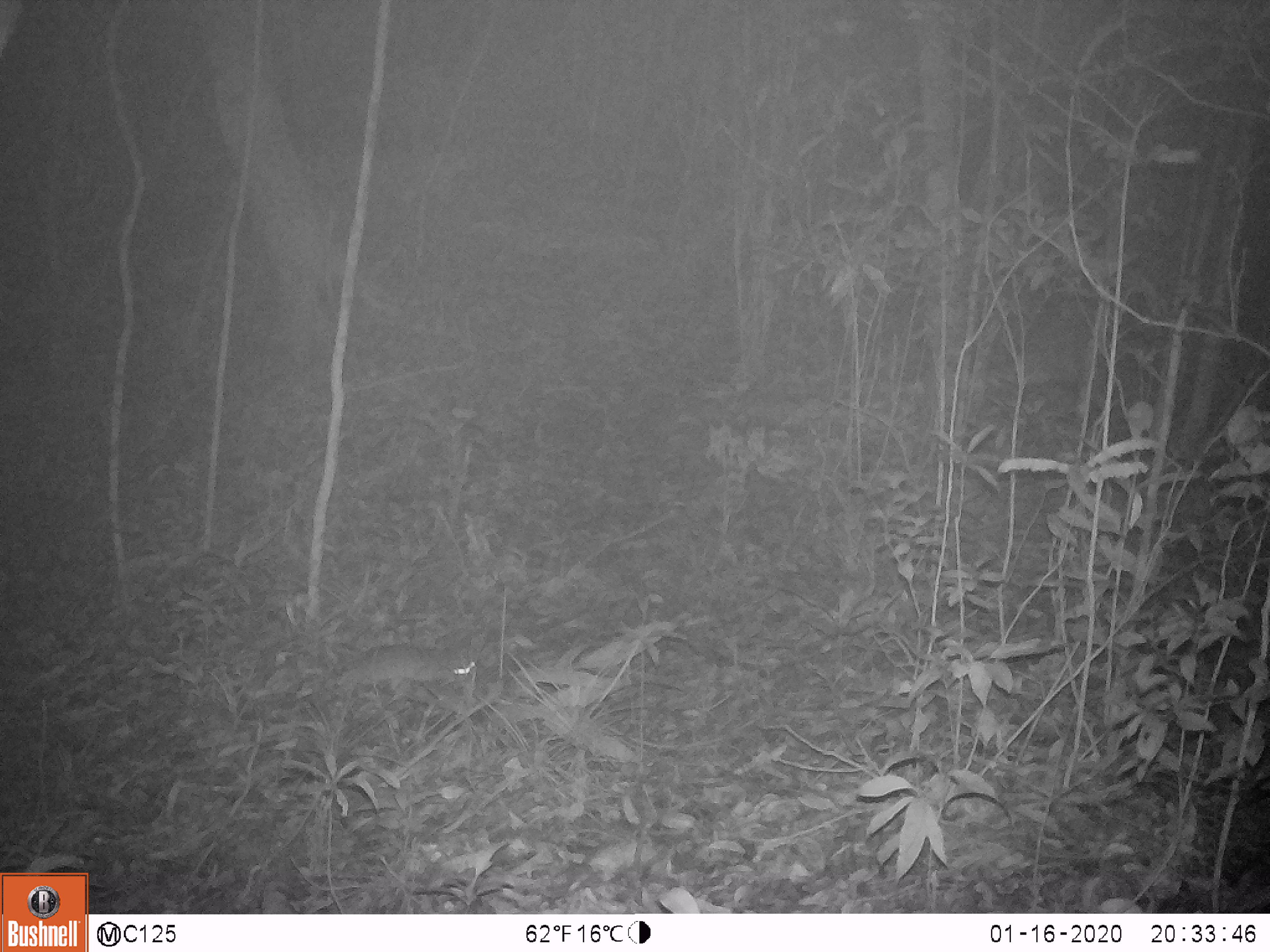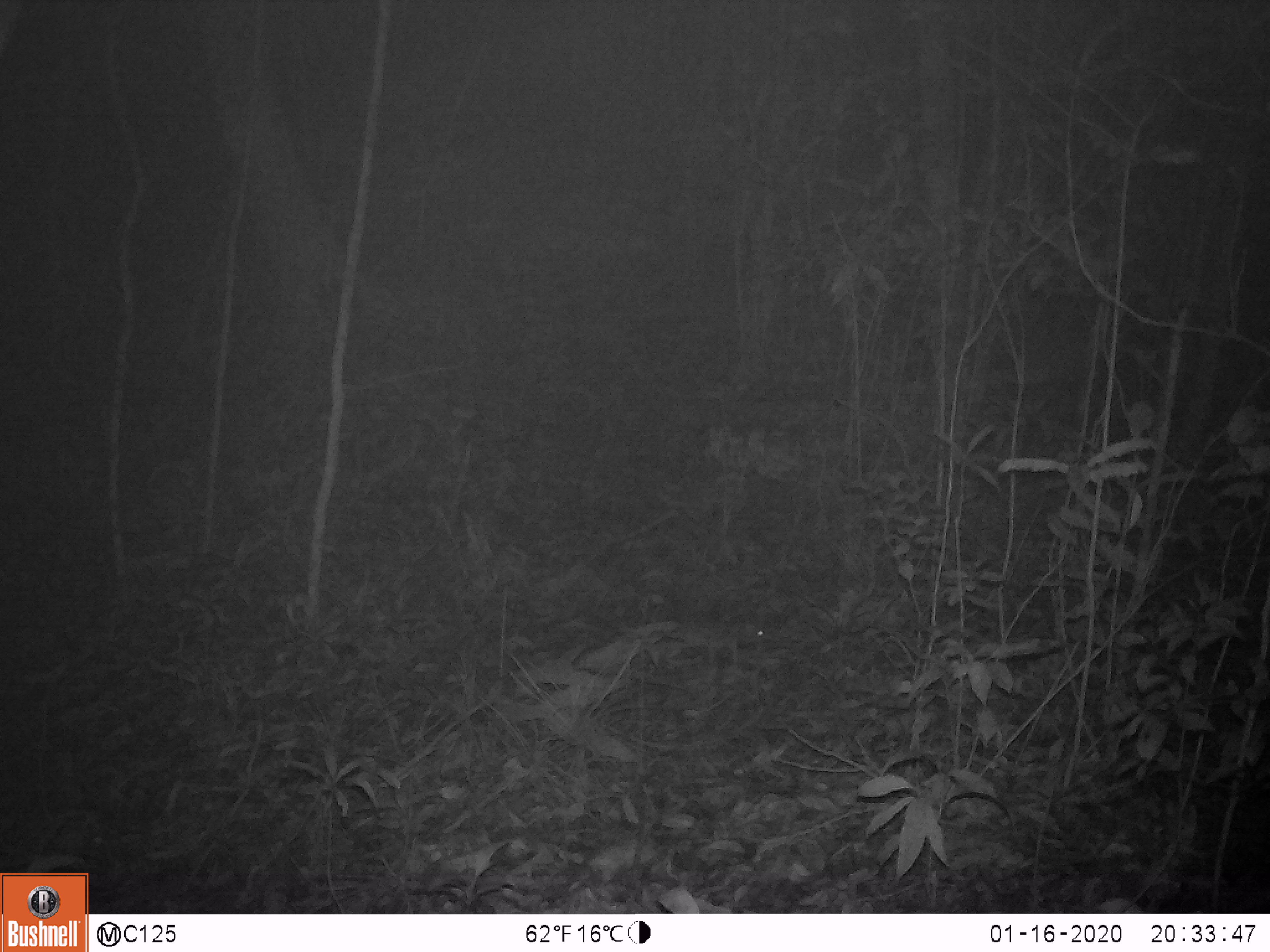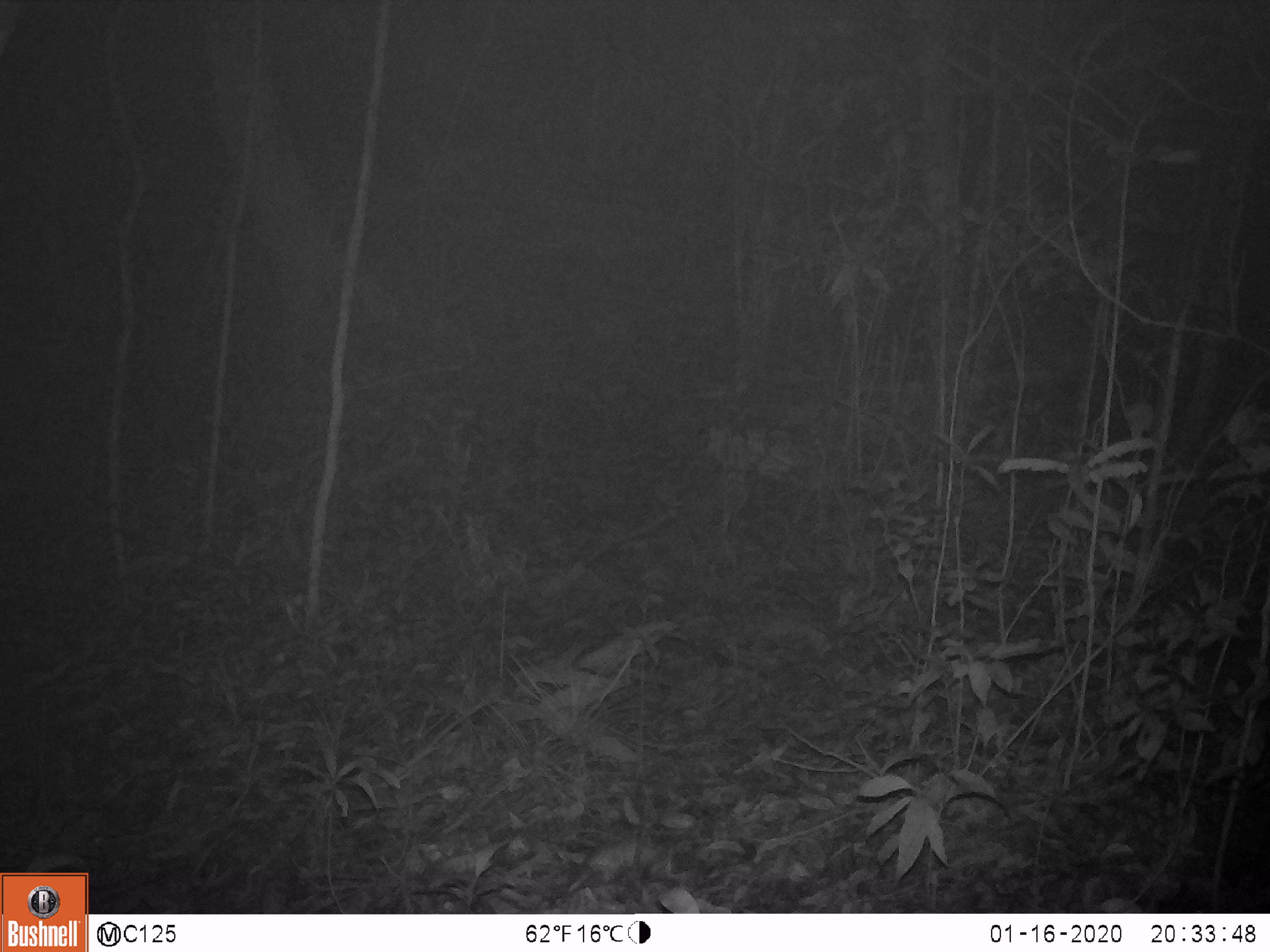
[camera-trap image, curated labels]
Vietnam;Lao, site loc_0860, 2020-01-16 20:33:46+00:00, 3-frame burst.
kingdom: Animalia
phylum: Chordata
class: Mammalia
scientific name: Mammalia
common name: mammal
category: unidentified small mammal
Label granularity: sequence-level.